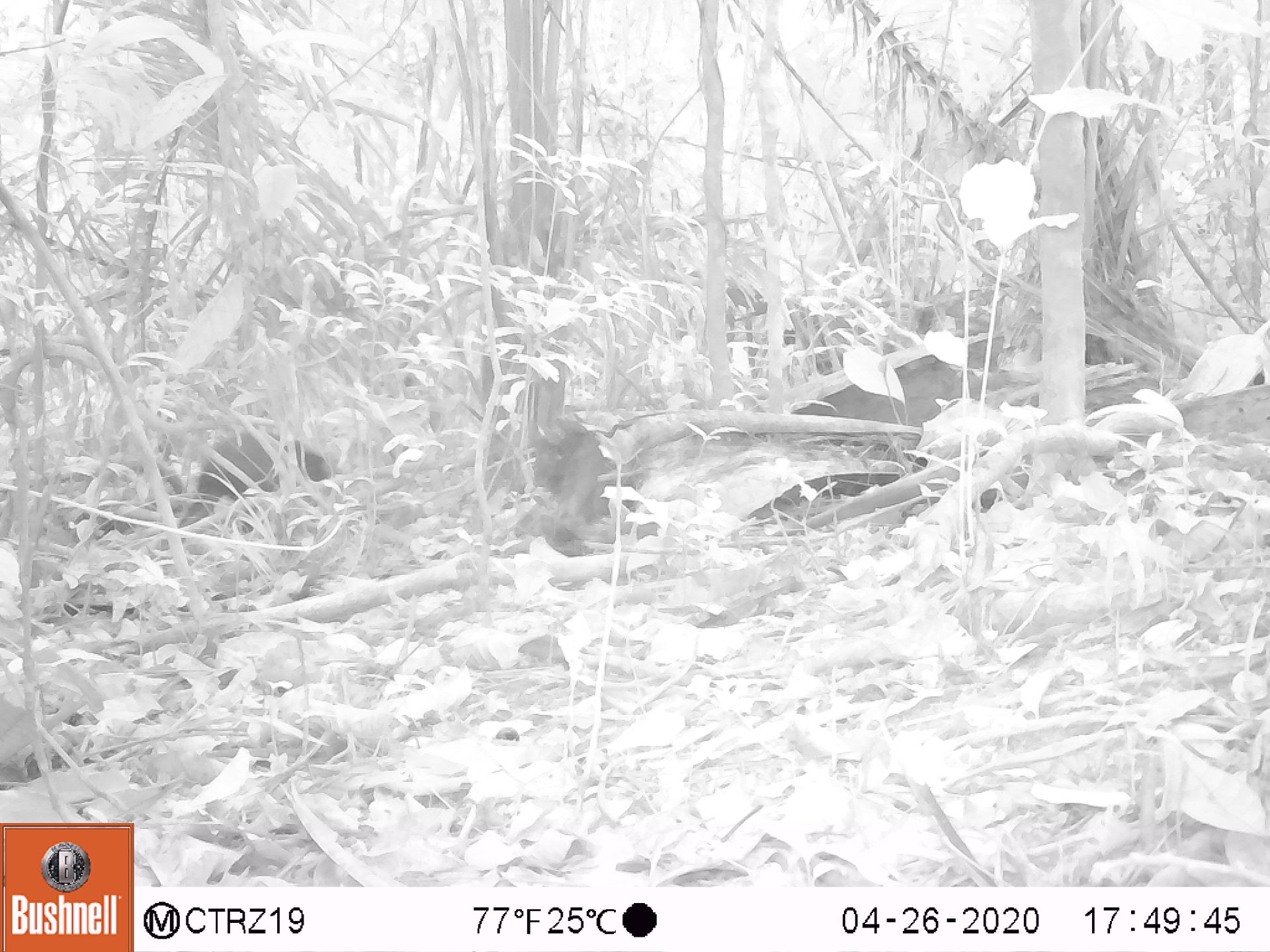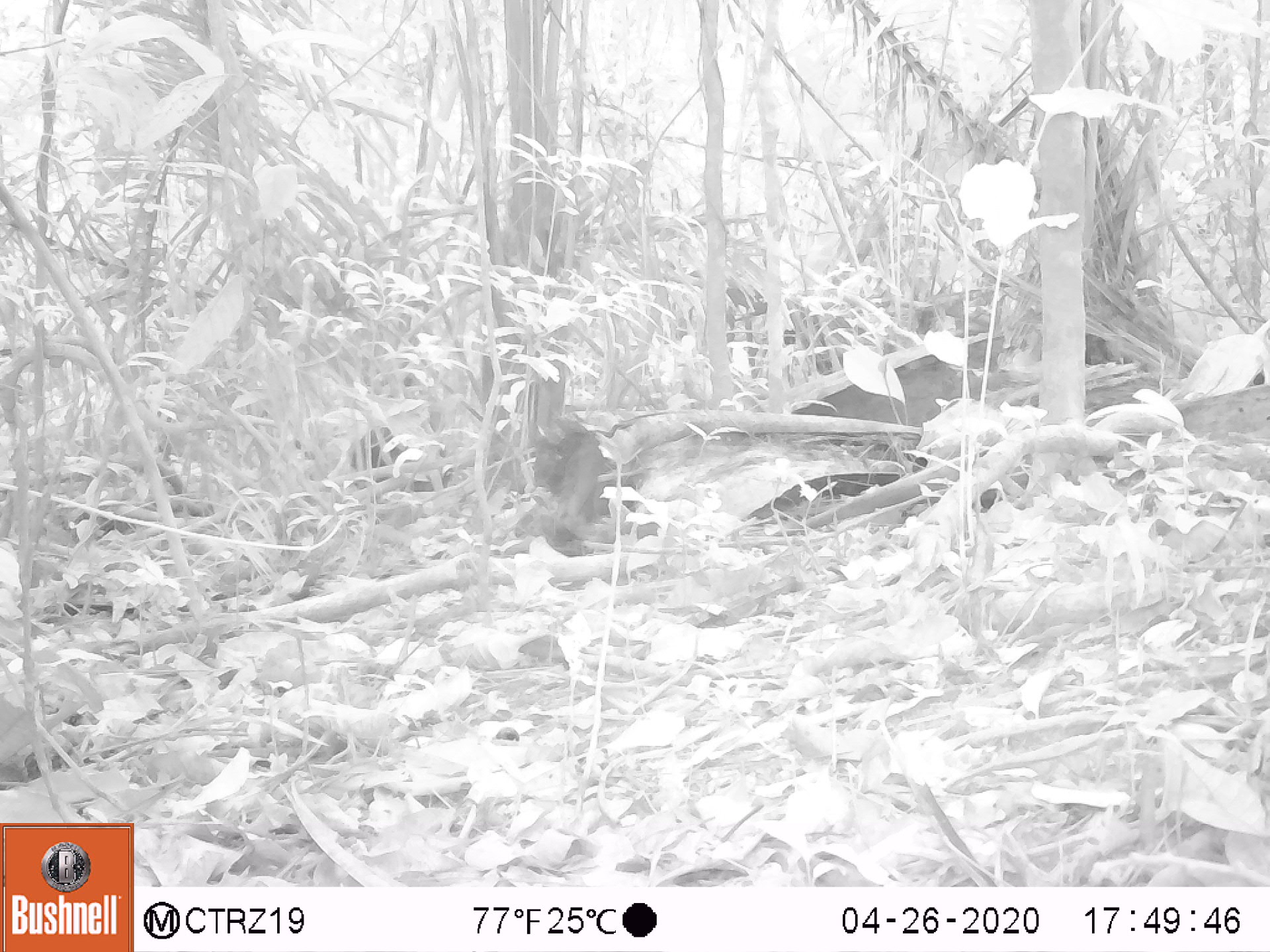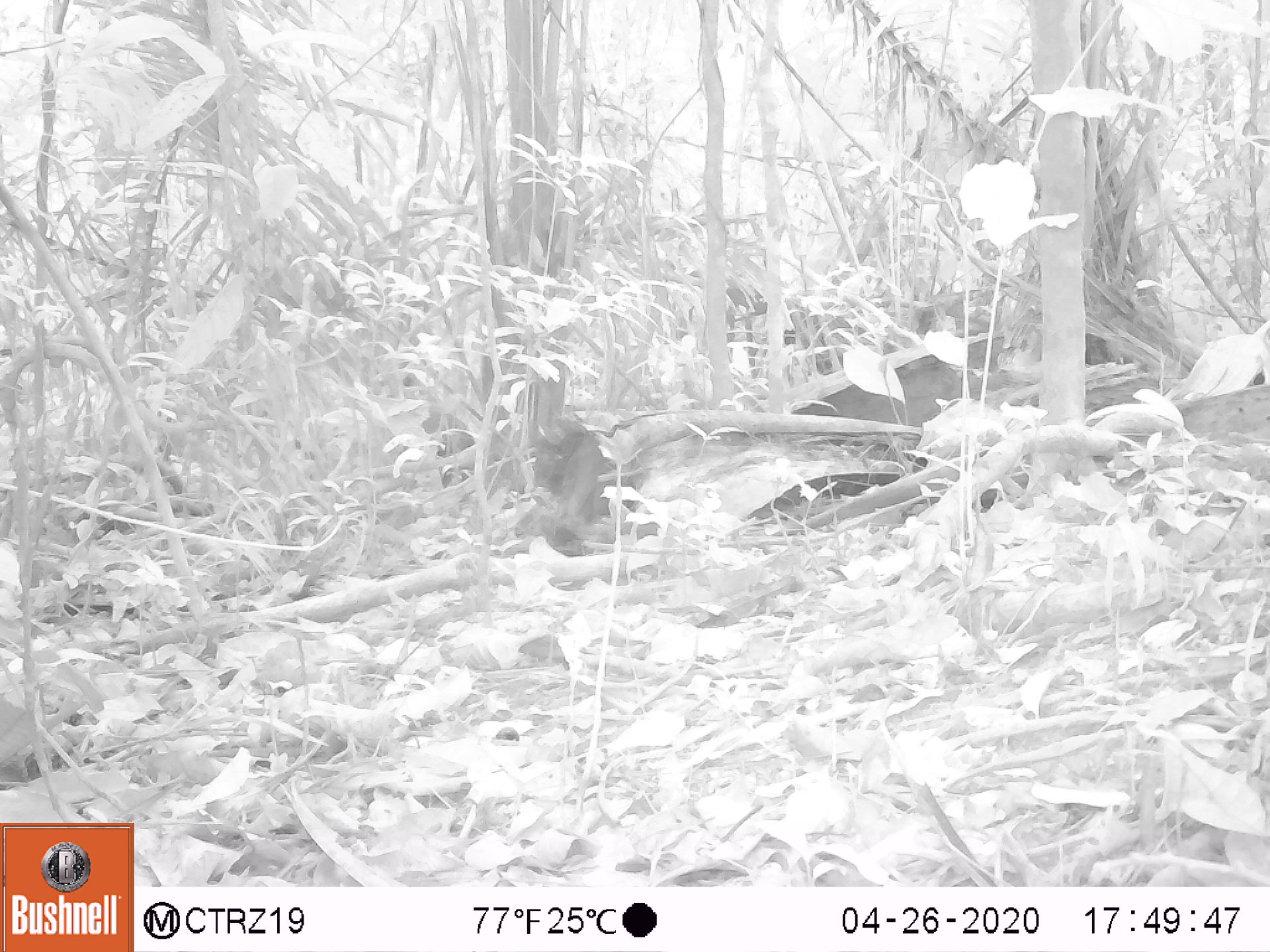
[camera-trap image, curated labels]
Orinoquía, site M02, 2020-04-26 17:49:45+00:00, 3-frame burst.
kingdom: Animalia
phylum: Chordata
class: Mammalia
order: Rodentia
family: Dasyproctidae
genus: Dasyprocta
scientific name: Dasyprocta fuliginosa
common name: black agouti